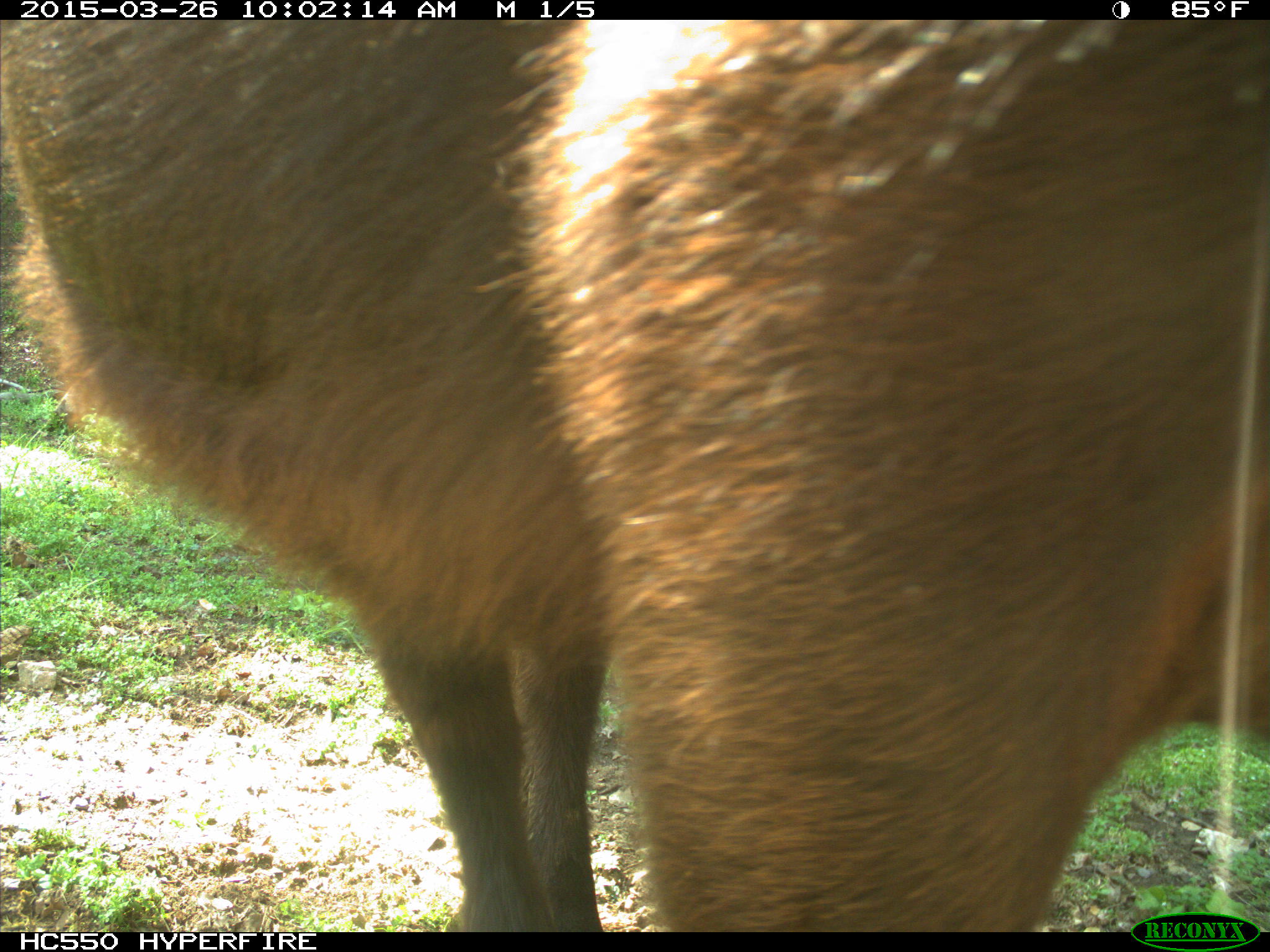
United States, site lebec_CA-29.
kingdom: Animalia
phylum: Chordata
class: Mammalia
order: Artiodactyla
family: Bovidae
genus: Bos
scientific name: Bos taurus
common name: domestic cow